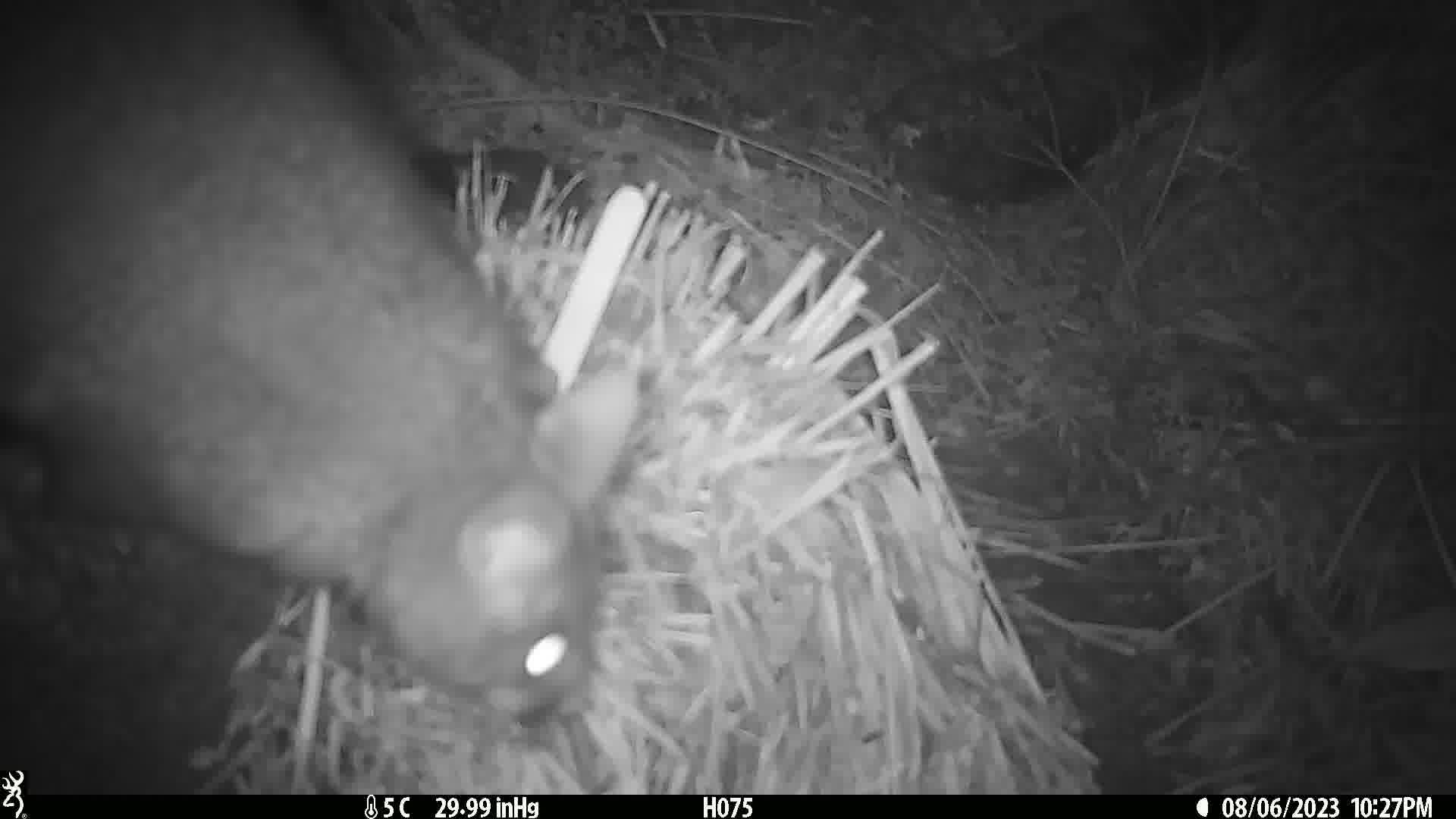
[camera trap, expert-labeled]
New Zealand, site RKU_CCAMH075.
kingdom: Animalia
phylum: Chordata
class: Mammalia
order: Diprotodontia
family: Phalangeridae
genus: Trichosurus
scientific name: Trichosurus vulpecula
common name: common brushtail possum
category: possum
Possum (common brushtail possum) (Trichosurus vulpecula).